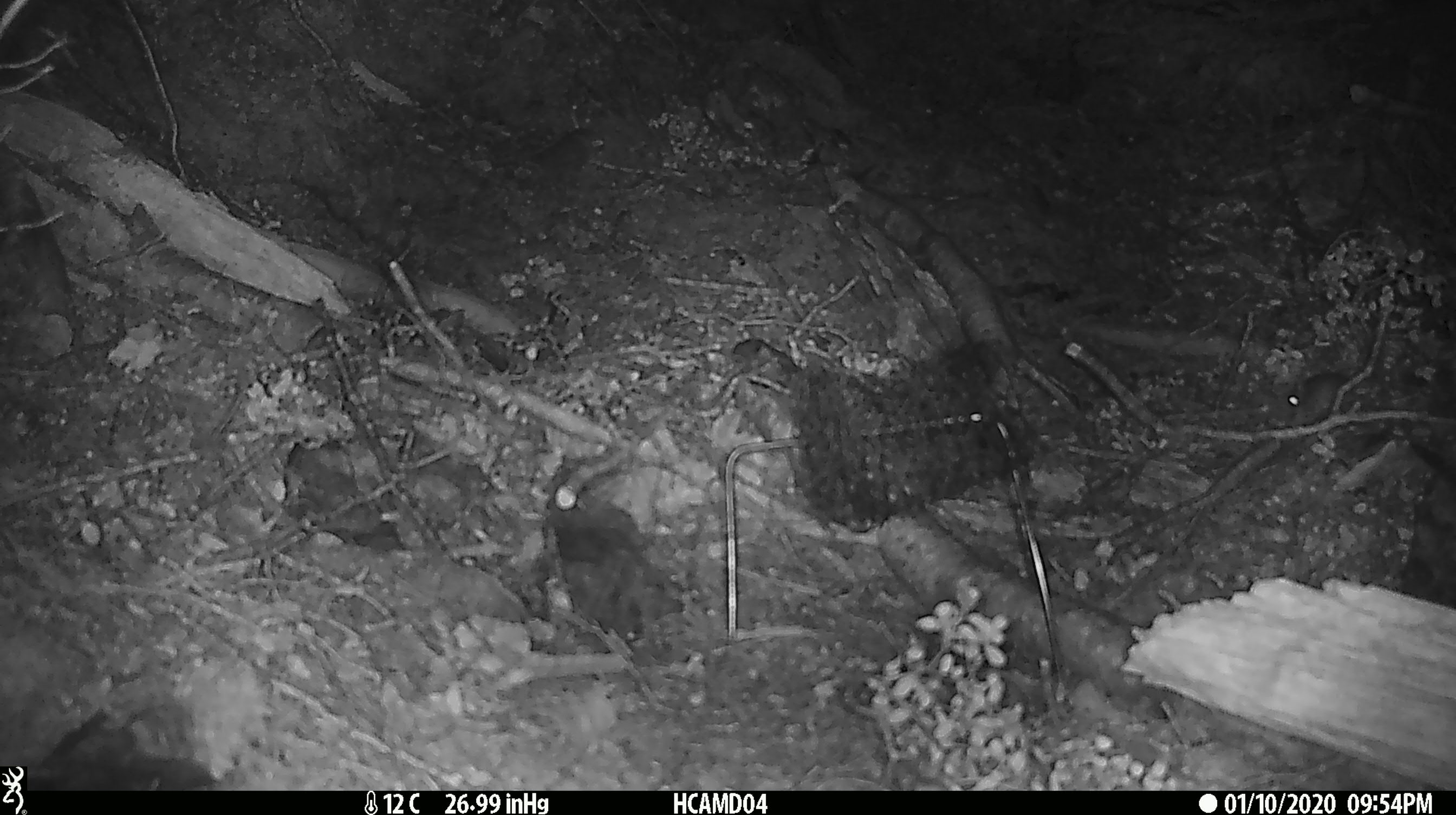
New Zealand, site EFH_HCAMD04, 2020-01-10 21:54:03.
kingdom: Animalia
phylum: Chordata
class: Mammalia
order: Rodentia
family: Muridae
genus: Mus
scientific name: Mus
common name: mouse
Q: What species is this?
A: Mouse (Mus).